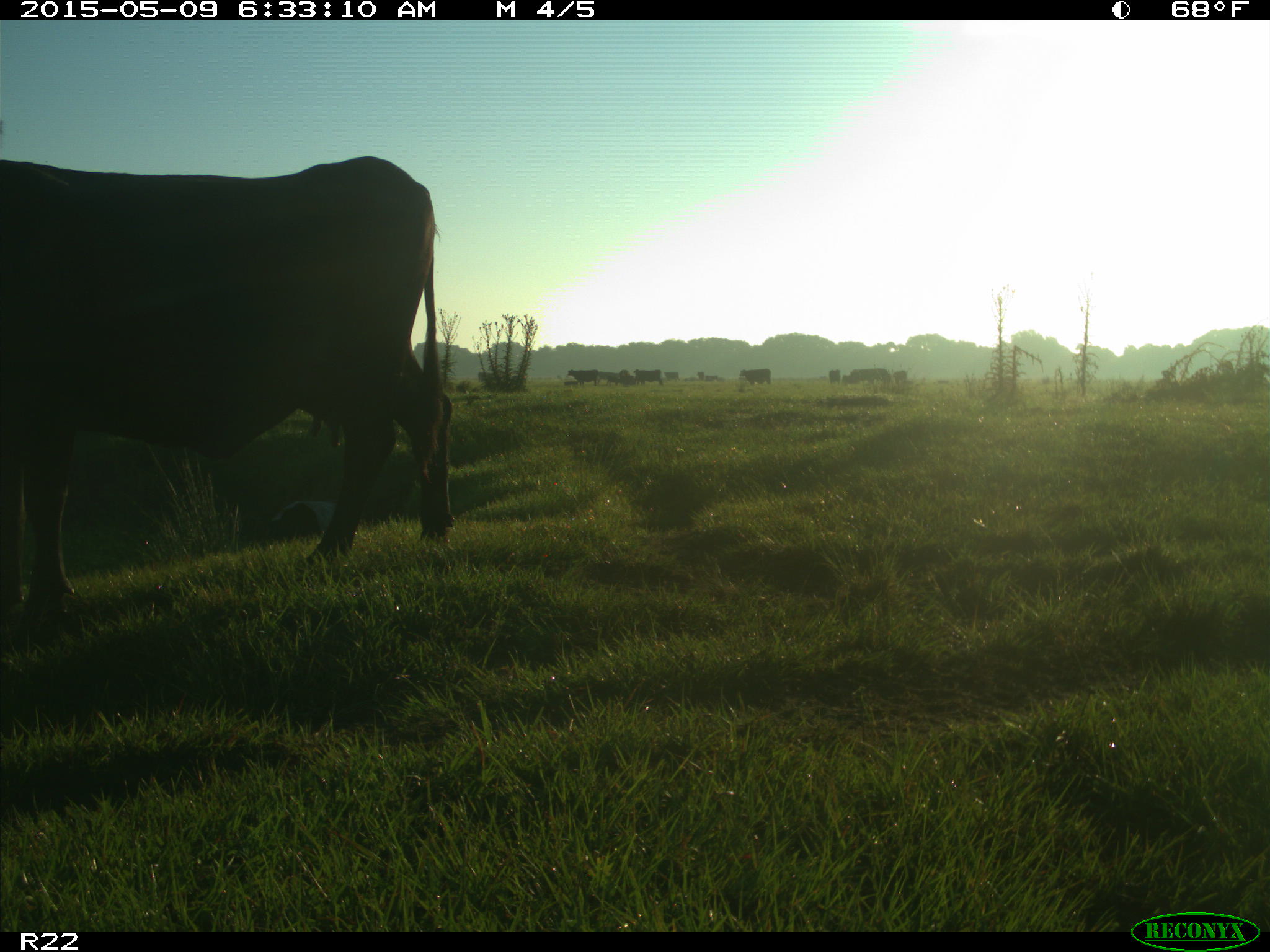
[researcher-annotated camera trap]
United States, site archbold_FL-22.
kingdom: Animalia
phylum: Chordata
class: Mammalia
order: Artiodactyla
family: Bovidae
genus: Bos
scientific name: Bos taurus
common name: domestic cow